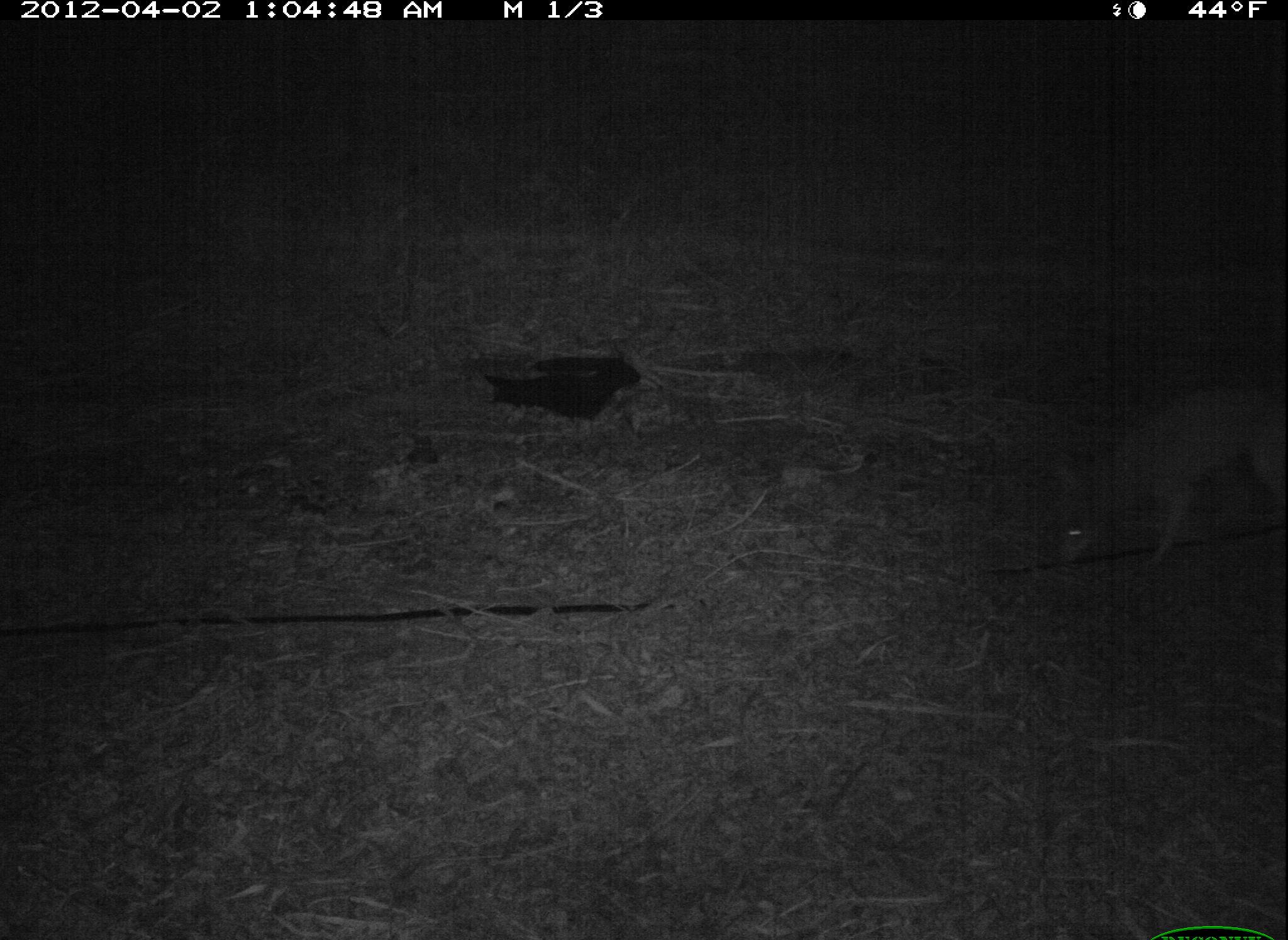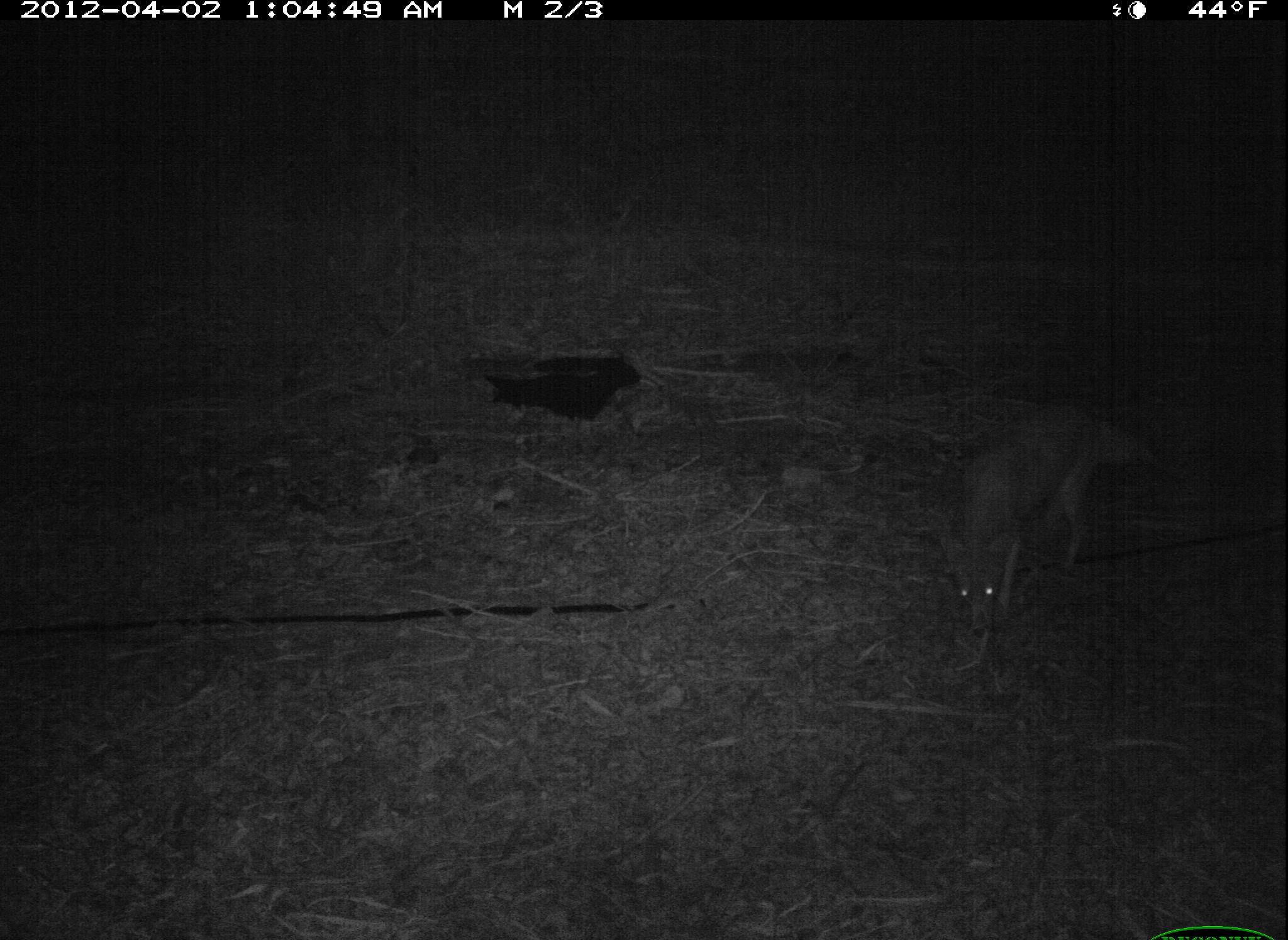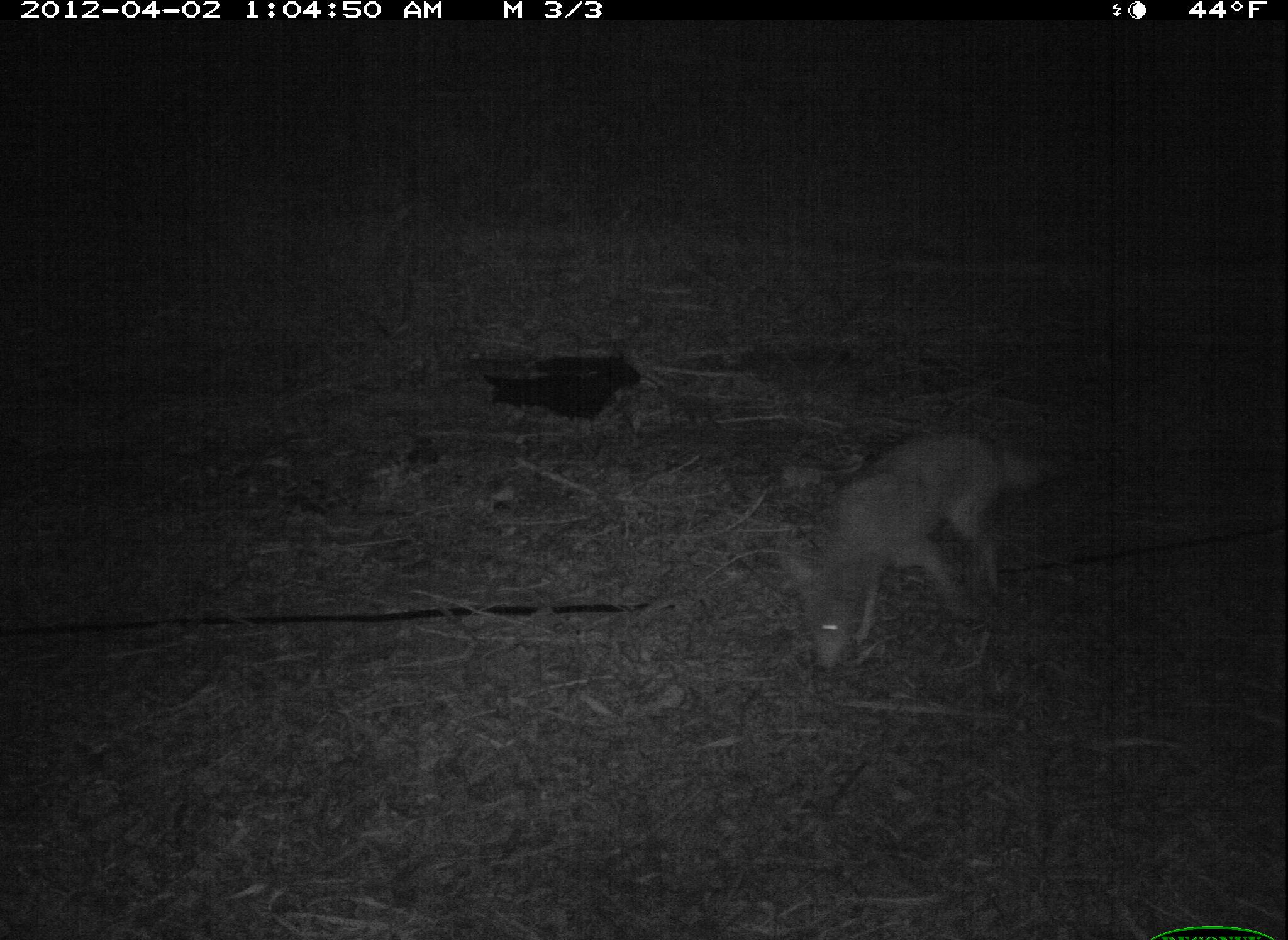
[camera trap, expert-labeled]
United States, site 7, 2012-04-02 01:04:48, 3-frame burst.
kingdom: Animalia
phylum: Chordata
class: Mammalia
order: Carnivora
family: Canidae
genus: Canis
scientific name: Canis latrans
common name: coyote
Coyote (Canis latrans).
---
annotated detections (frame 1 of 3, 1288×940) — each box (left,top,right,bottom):
coyote: (1045,366,1285,596)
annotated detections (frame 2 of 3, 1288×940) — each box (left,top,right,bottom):
coyote: (939,404,1114,643)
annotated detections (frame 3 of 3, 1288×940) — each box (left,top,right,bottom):
coyote: (779,427,1058,683)